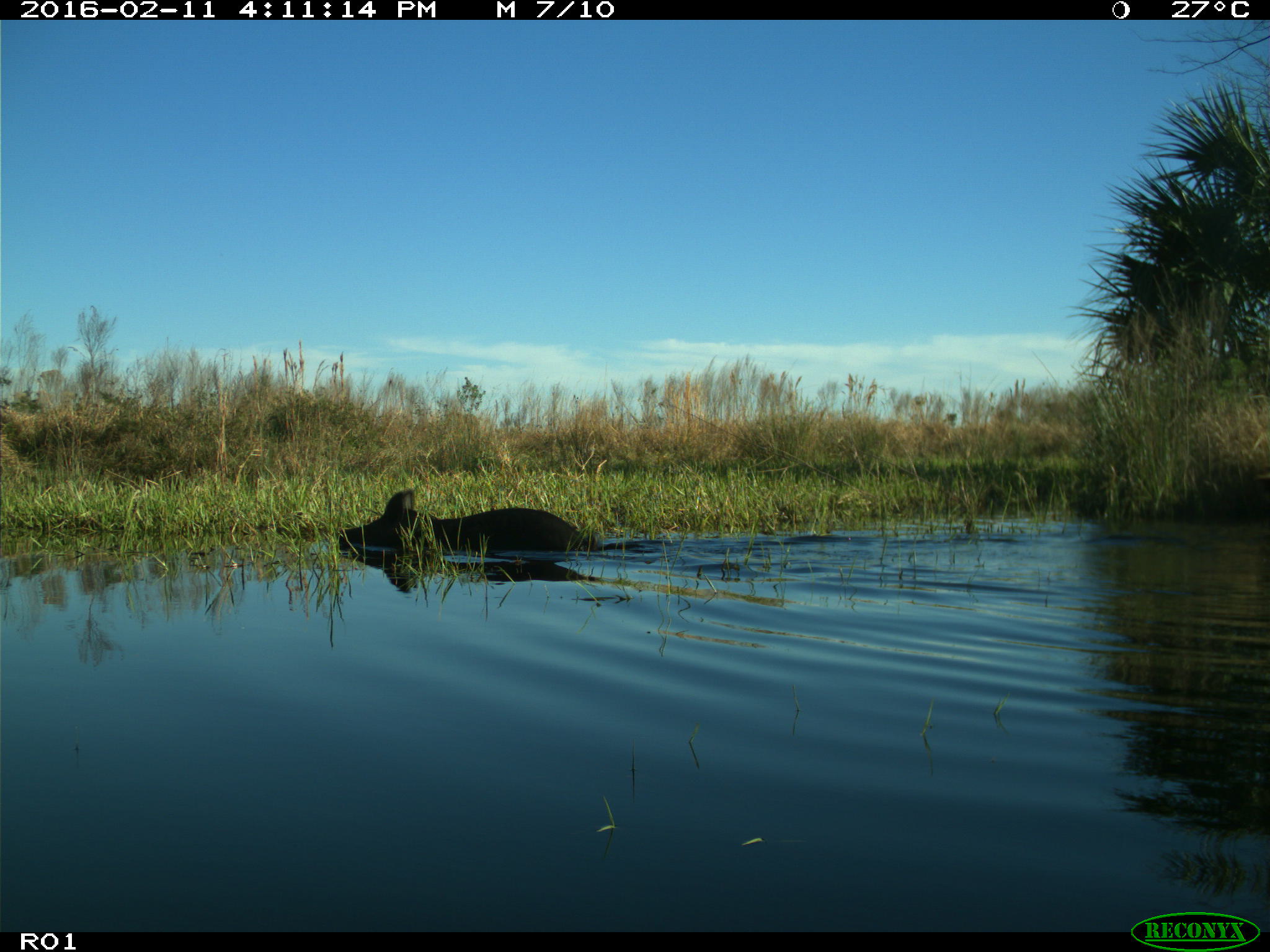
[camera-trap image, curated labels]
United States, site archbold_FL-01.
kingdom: Animalia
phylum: Chordata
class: Mammalia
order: Artiodactyla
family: Suidae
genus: Sus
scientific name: Sus scrofa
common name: wild boar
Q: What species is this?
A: Sus scrofa (wild boar).